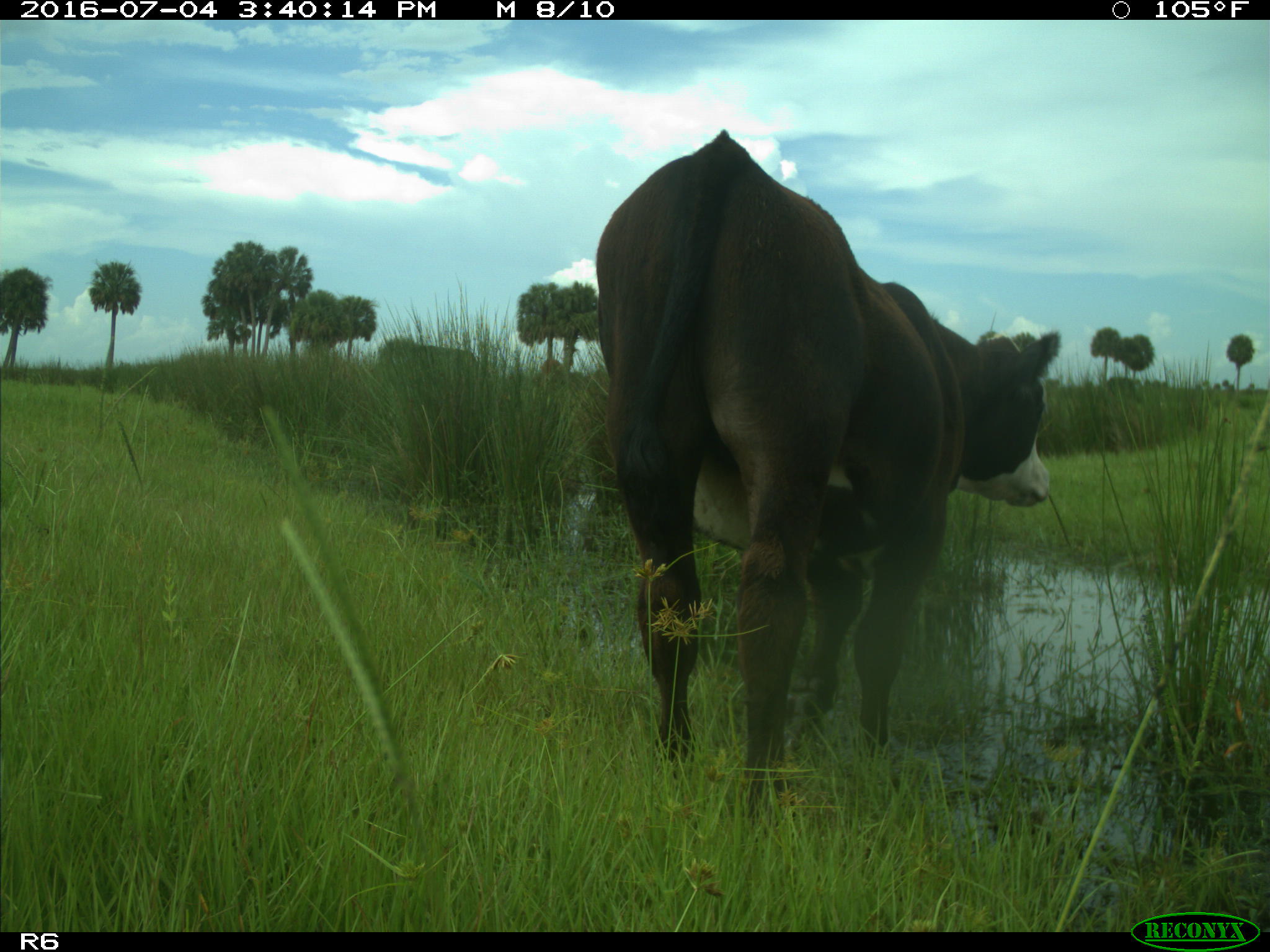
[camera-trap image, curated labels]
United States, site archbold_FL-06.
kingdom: Animalia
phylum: Chordata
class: Mammalia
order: Artiodactyla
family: Bovidae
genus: Bos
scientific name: Bos taurus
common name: domestic cow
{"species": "Bos taurus (domestic cow)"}